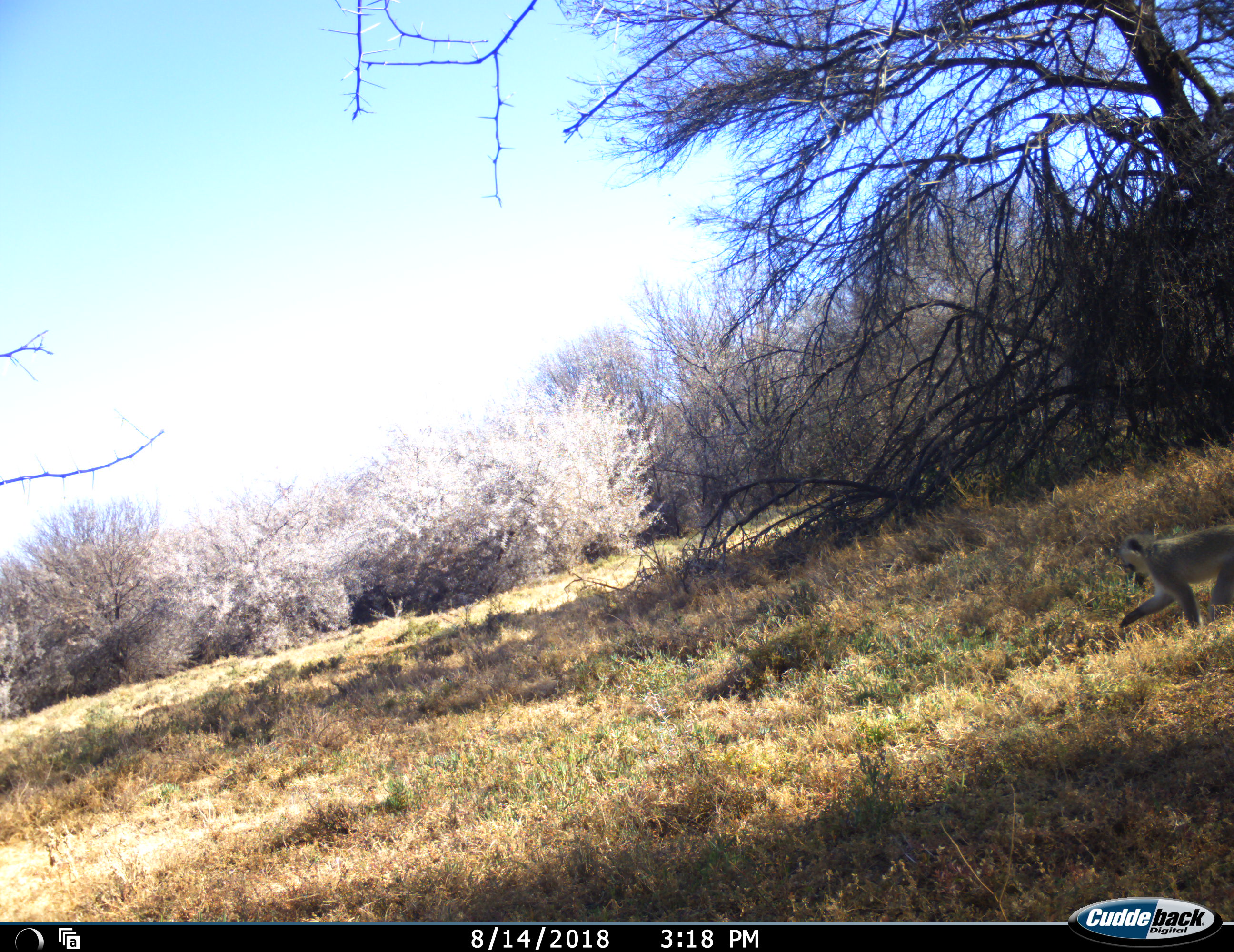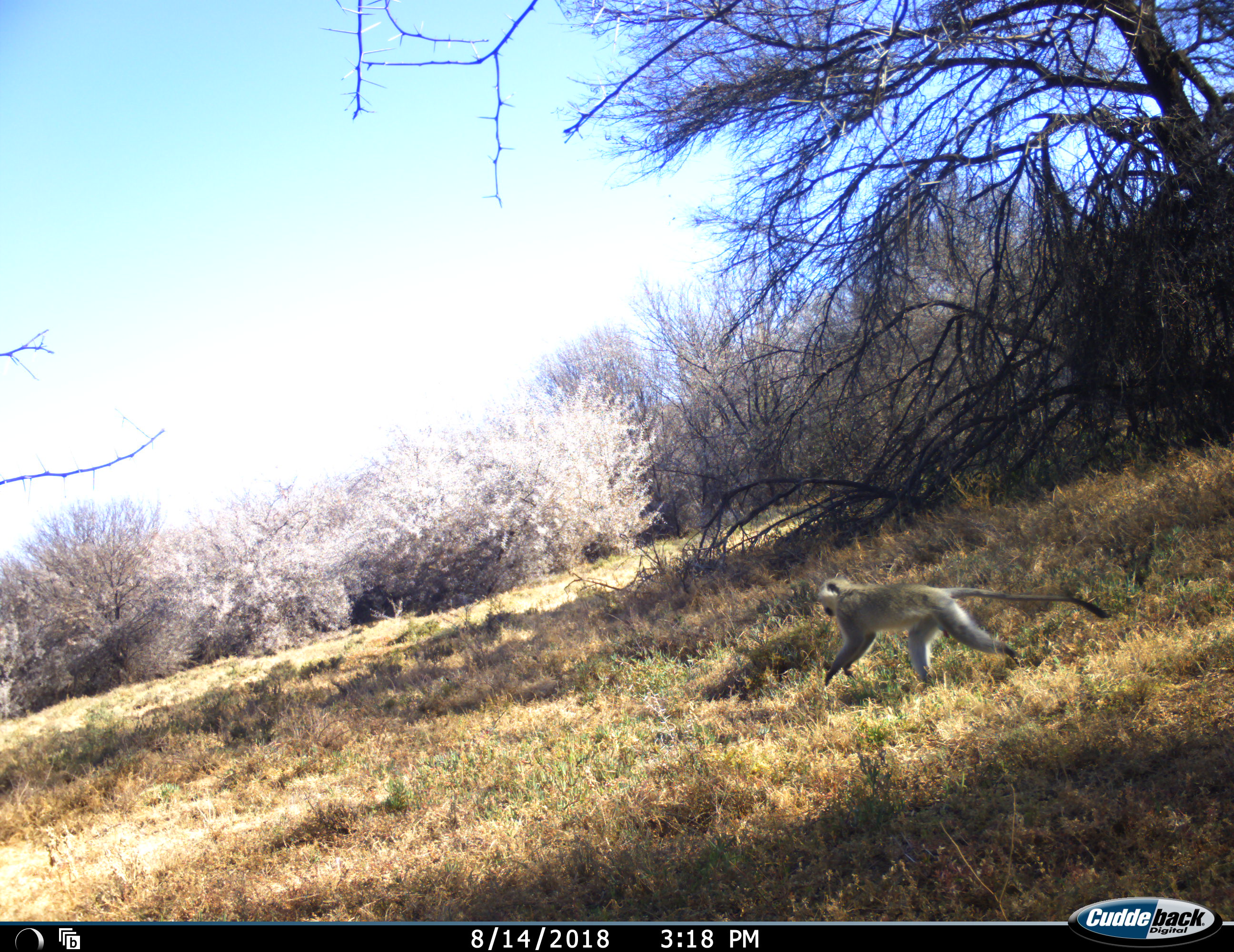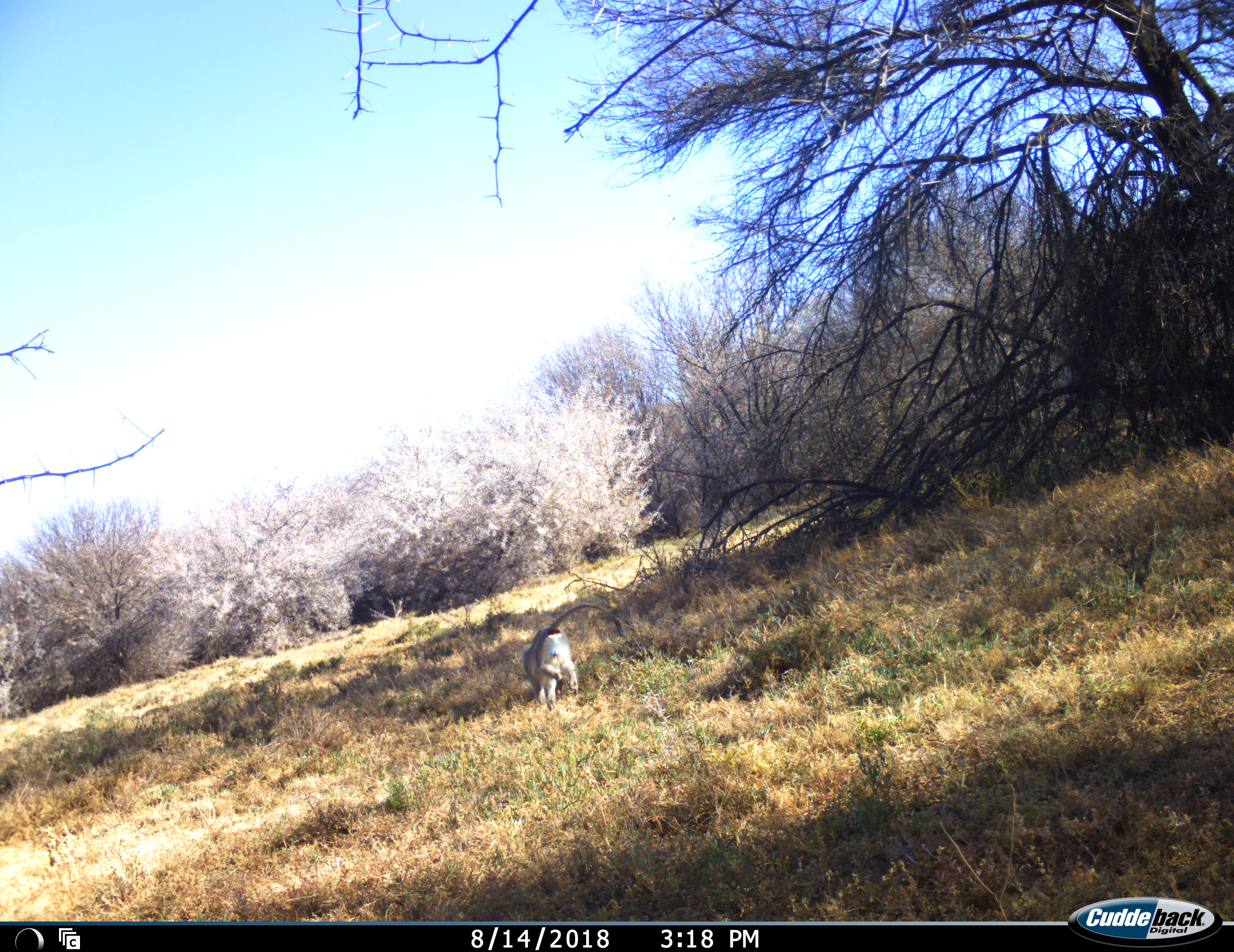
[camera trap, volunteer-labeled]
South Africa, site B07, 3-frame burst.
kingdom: Animalia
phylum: Chordata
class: Mammalia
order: Primates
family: Cercopithecidae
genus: Chlorocebus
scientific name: Chlorocebus pygerythrus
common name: vervet monkey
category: monkeyvervet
Monkeyvervet (vervet monkey) (Chlorocebus pygerythrus), count 1. Behavior (volunteer vote fractions): standing 10%, resting 0%, moving 100%, interacting 0%. Young present (vote fraction): 0%. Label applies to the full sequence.